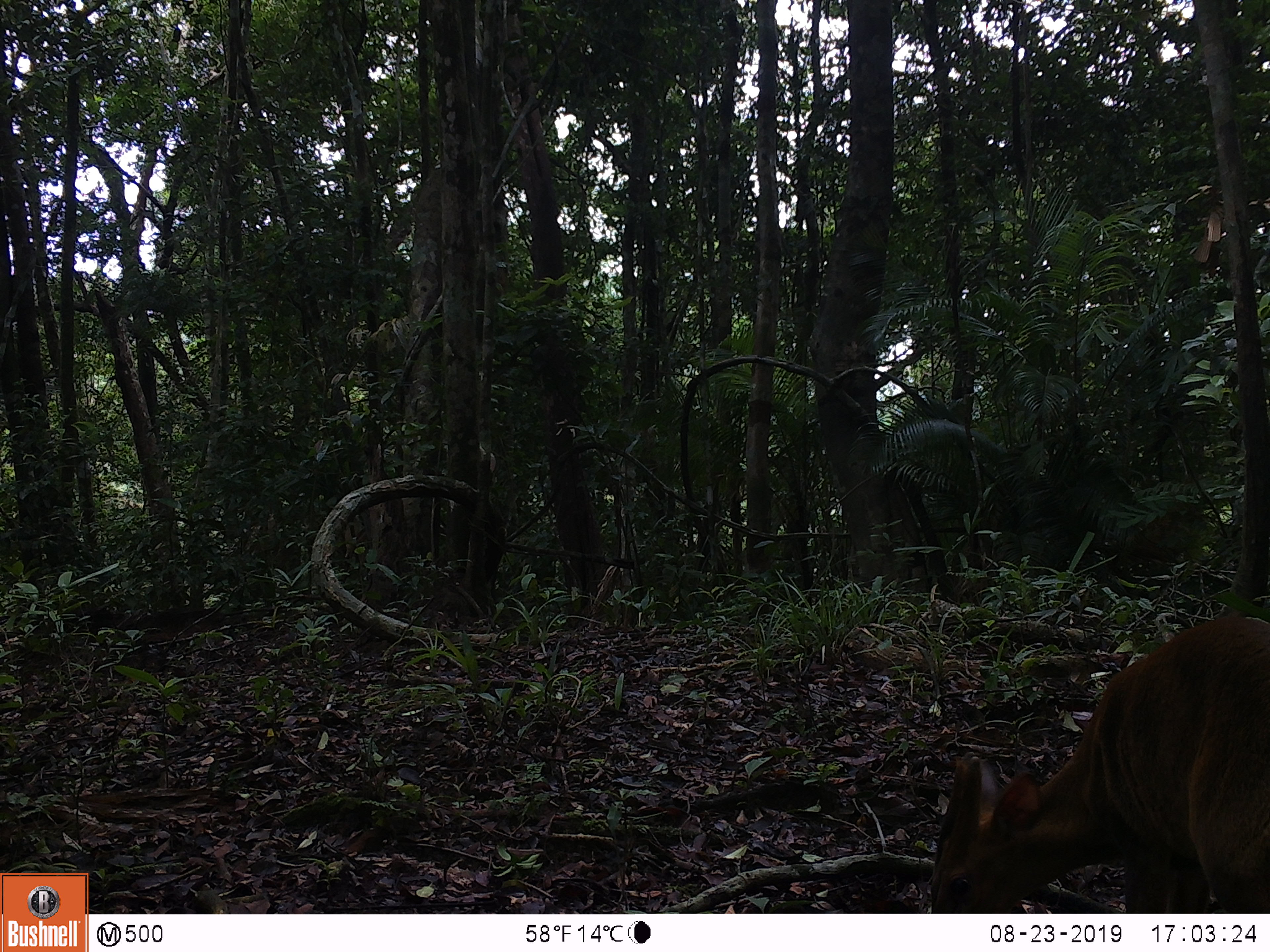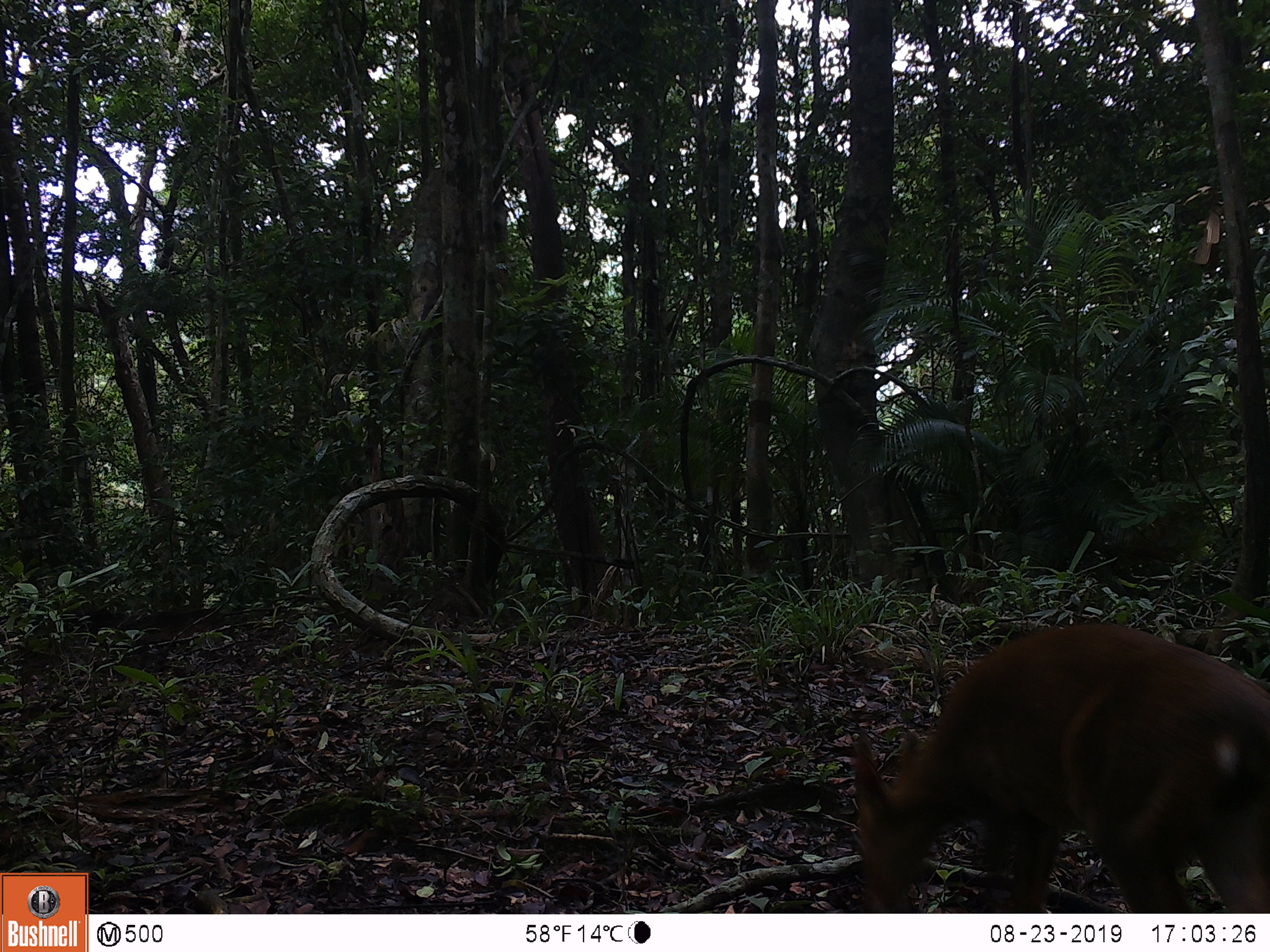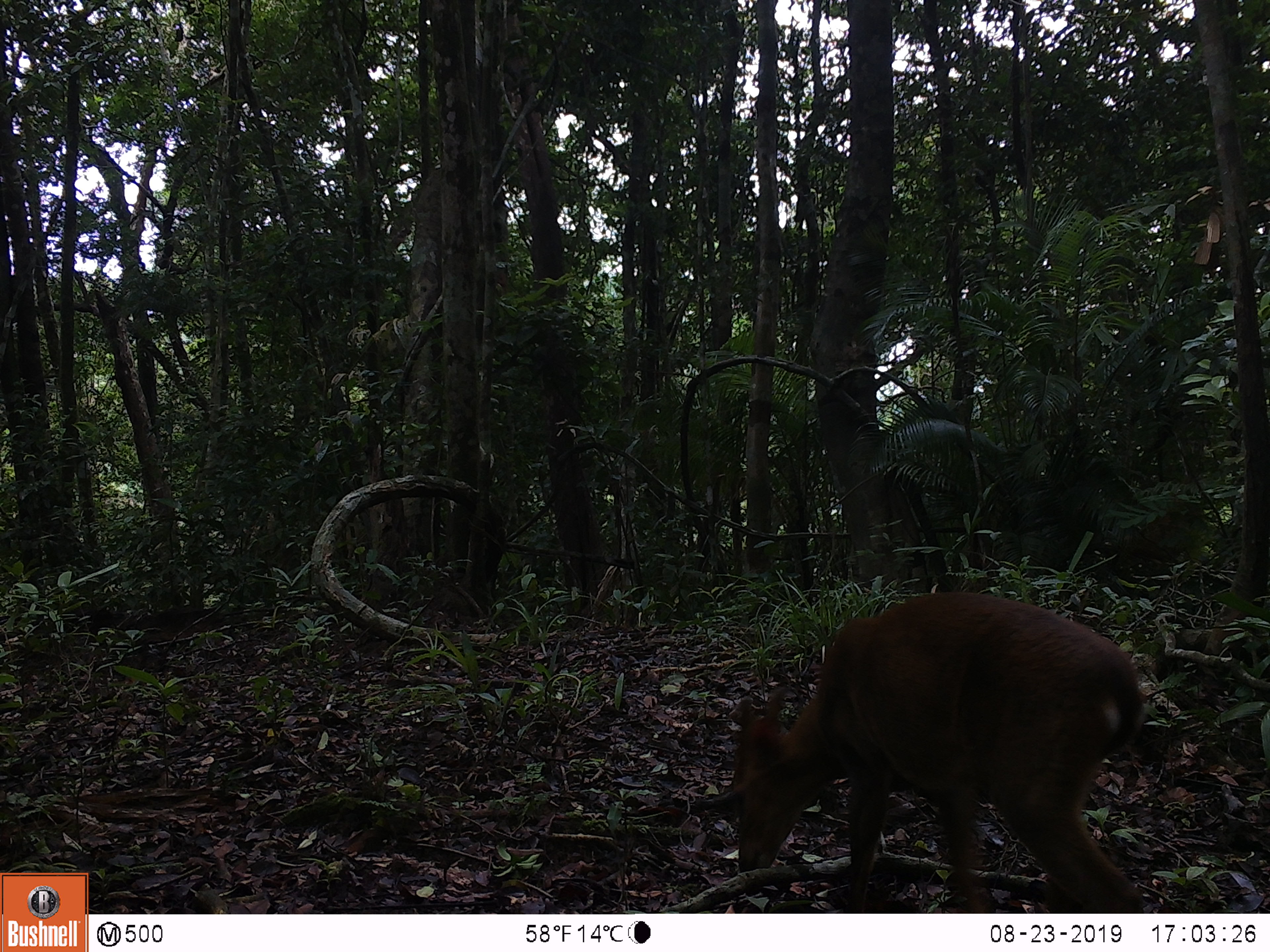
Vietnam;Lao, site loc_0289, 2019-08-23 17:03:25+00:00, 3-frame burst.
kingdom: Animalia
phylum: Chordata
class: Mammalia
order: Artiodactyla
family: Cervidae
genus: Muntiacus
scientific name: Muntiacus vuquangensis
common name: large-antlered muntjac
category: large antlered muntjac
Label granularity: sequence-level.